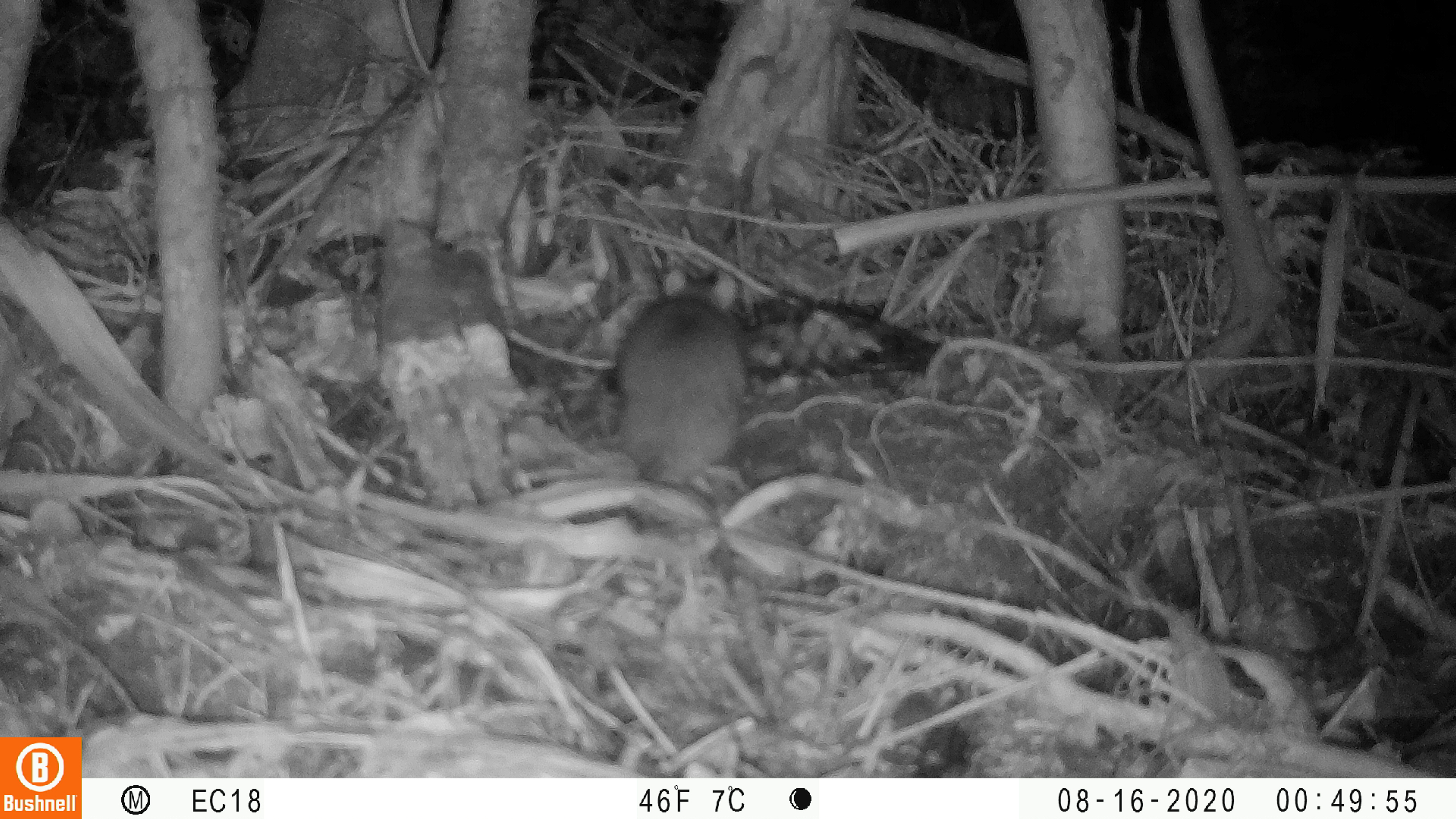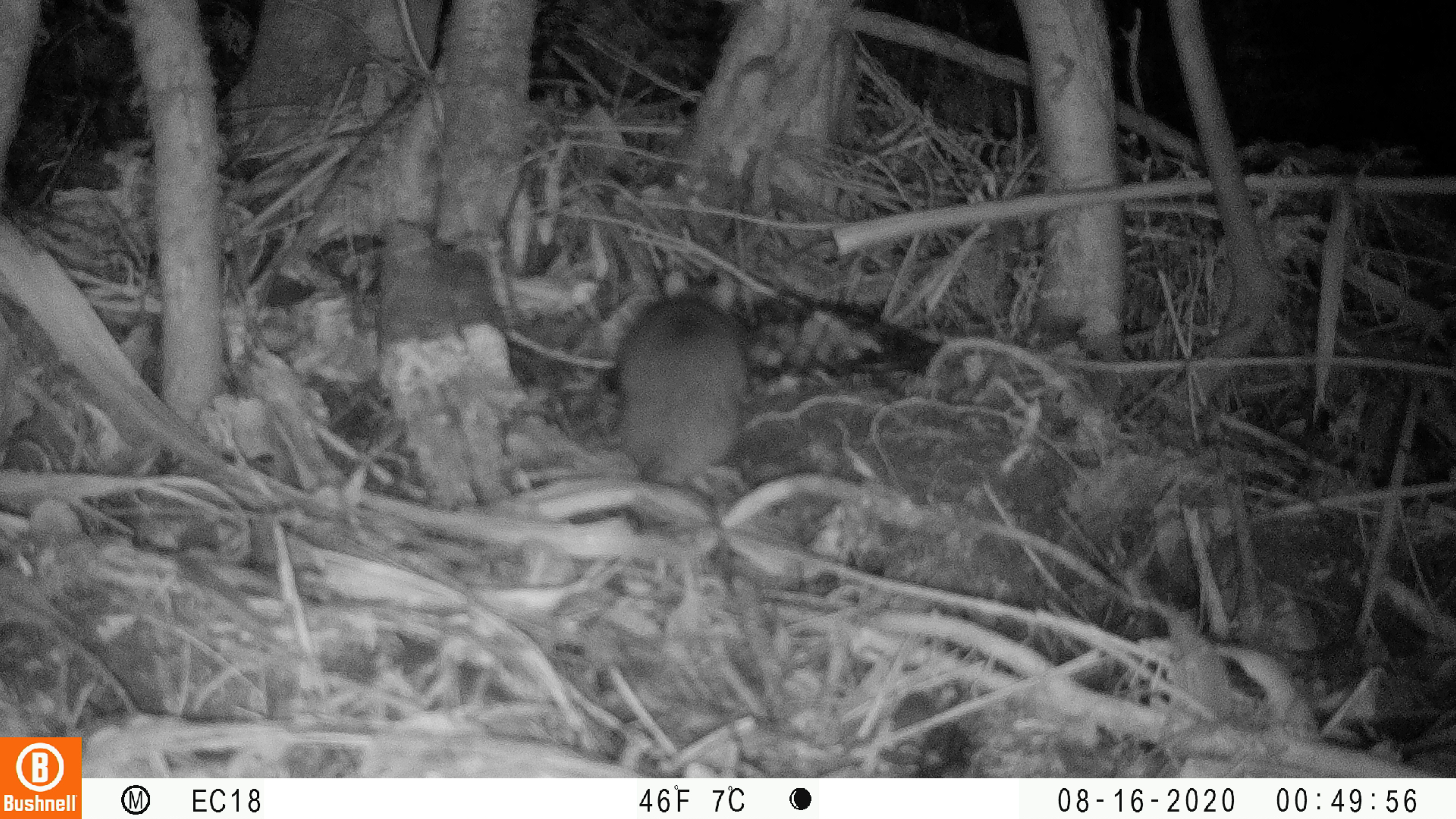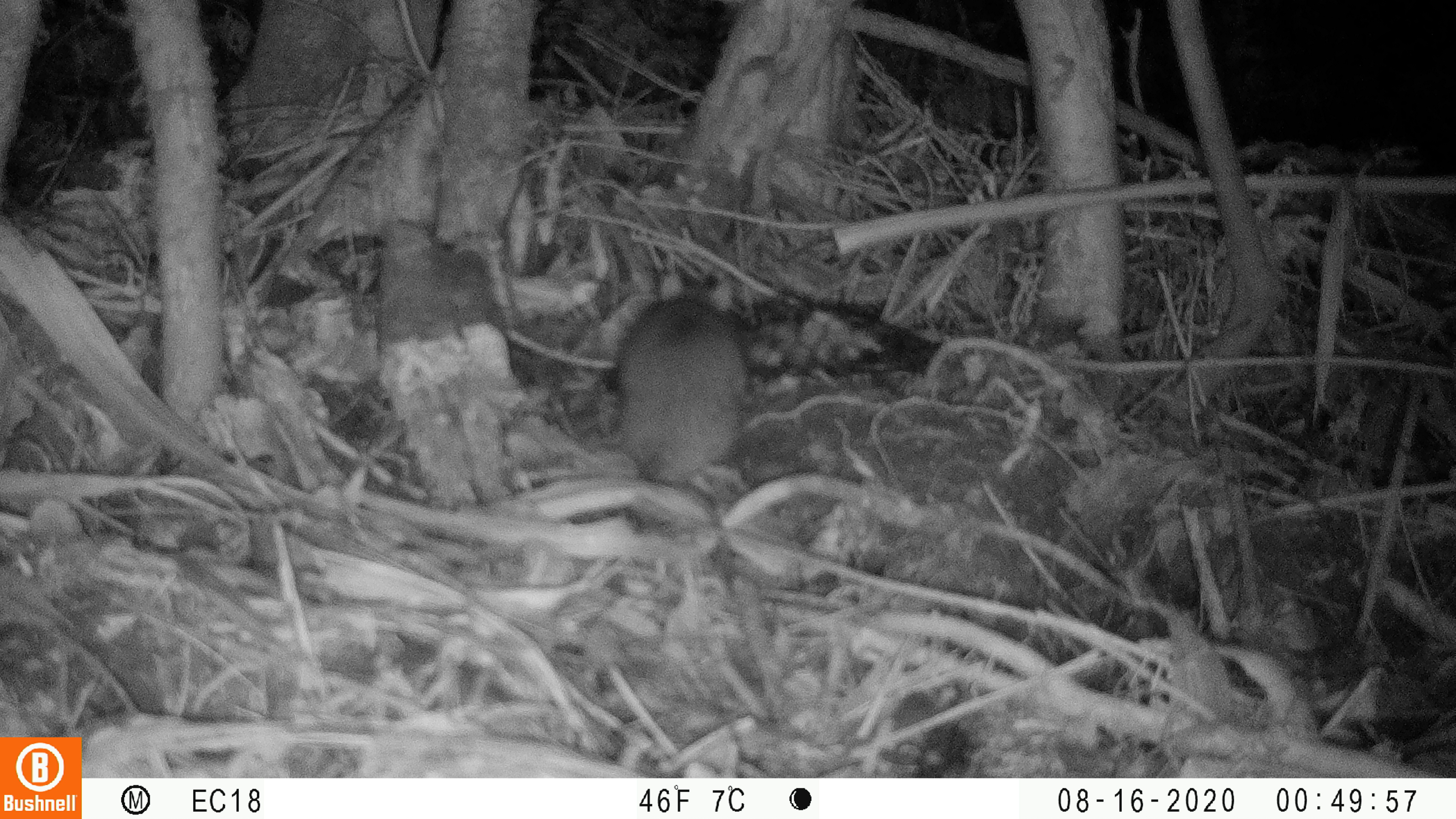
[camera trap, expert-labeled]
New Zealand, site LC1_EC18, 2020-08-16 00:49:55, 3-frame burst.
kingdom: Animalia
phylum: Chordata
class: Mammalia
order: Rodentia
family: Muridae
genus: Rattus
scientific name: Rattus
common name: rat